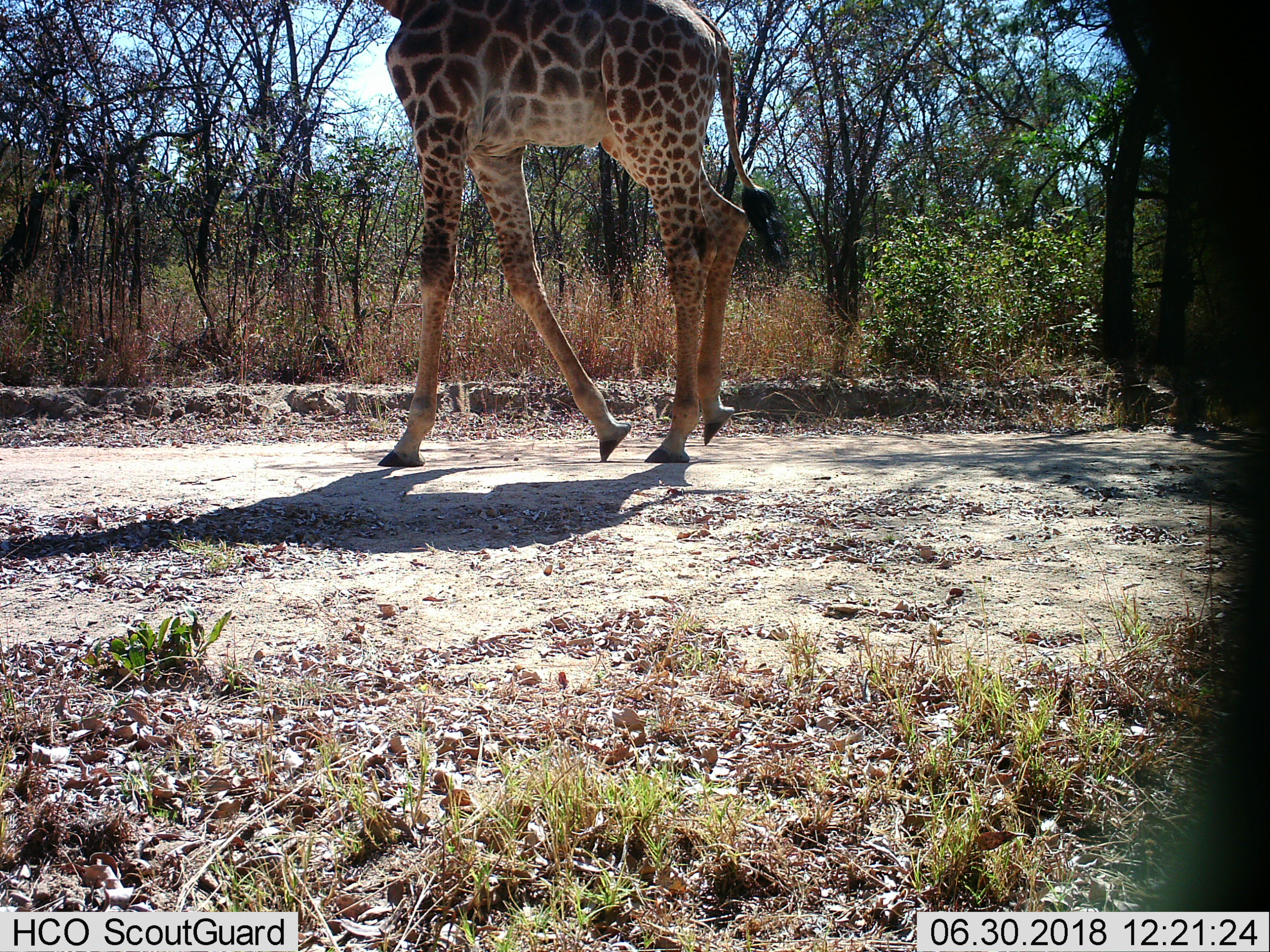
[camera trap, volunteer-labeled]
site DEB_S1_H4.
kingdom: Animalia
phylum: Chordata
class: Mammalia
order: Artiodactyla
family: Giraffidae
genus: Giraffa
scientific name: Giraffa camelopardalis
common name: giraffe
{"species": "giraffe (Giraffa camelopardalis)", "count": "1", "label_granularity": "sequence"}